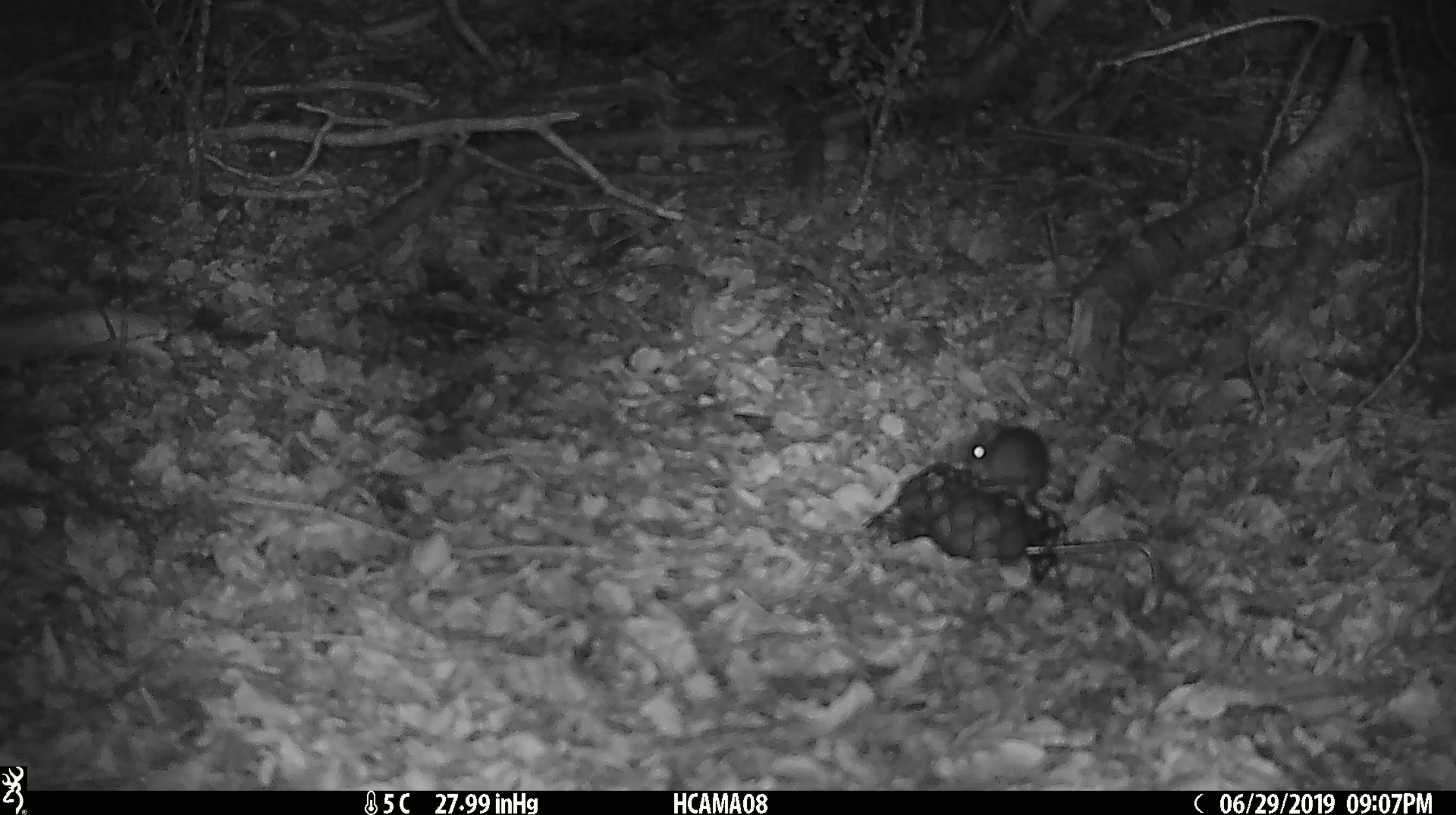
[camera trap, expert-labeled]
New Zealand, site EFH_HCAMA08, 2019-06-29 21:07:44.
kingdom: Animalia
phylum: Chordata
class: Mammalia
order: Rodentia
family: Muridae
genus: Mus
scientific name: Mus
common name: mouse